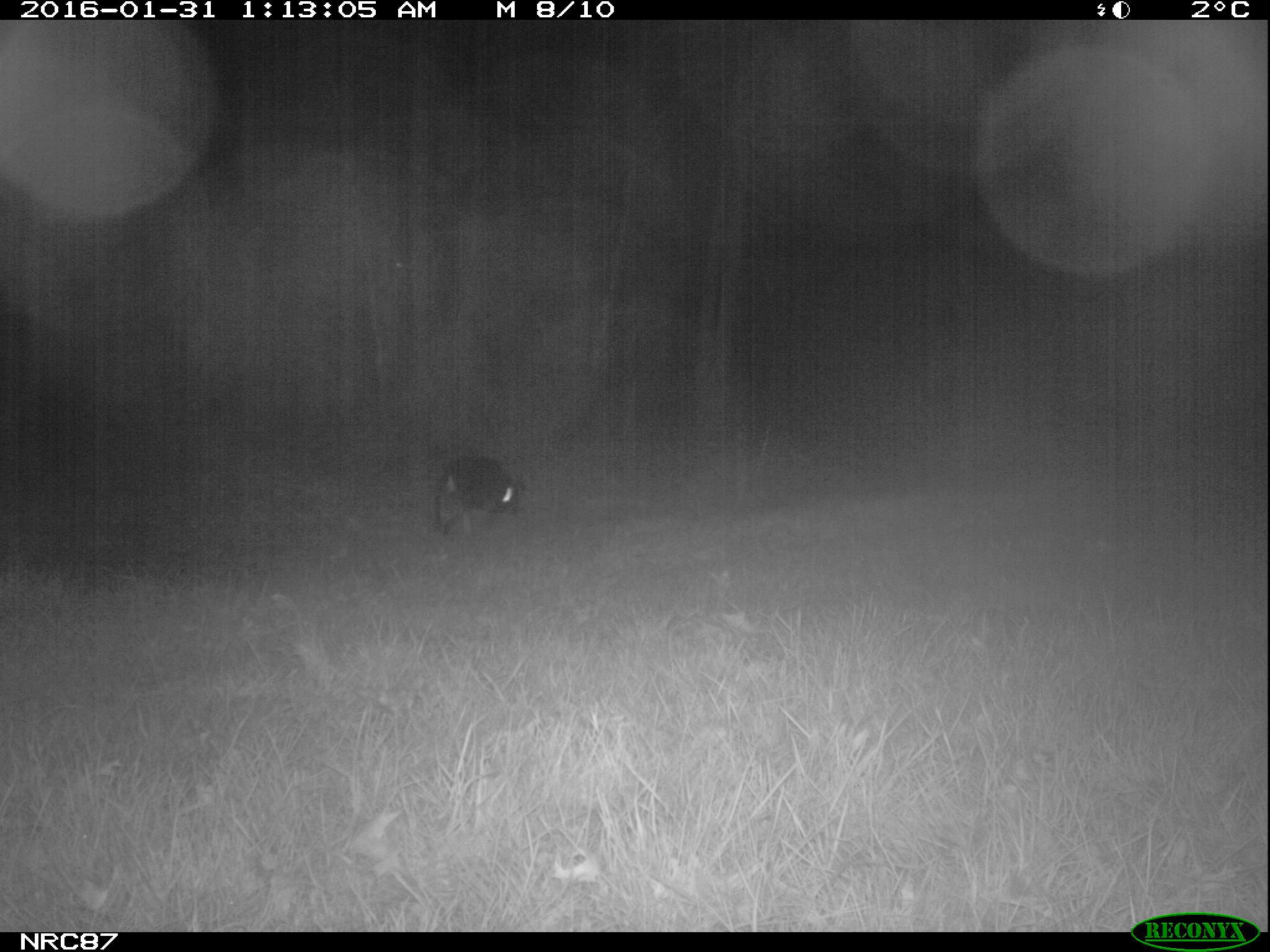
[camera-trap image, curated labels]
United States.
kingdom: Animalia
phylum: Chordata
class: Mammalia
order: Carnivora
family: Canidae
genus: Canis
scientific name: Canis familiaris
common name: domestic dog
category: Dog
Dog (domestic dog) (Canis familiaris).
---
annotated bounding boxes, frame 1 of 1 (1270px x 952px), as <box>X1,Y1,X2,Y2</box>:
Dog: <box>427,452,527,542</box>